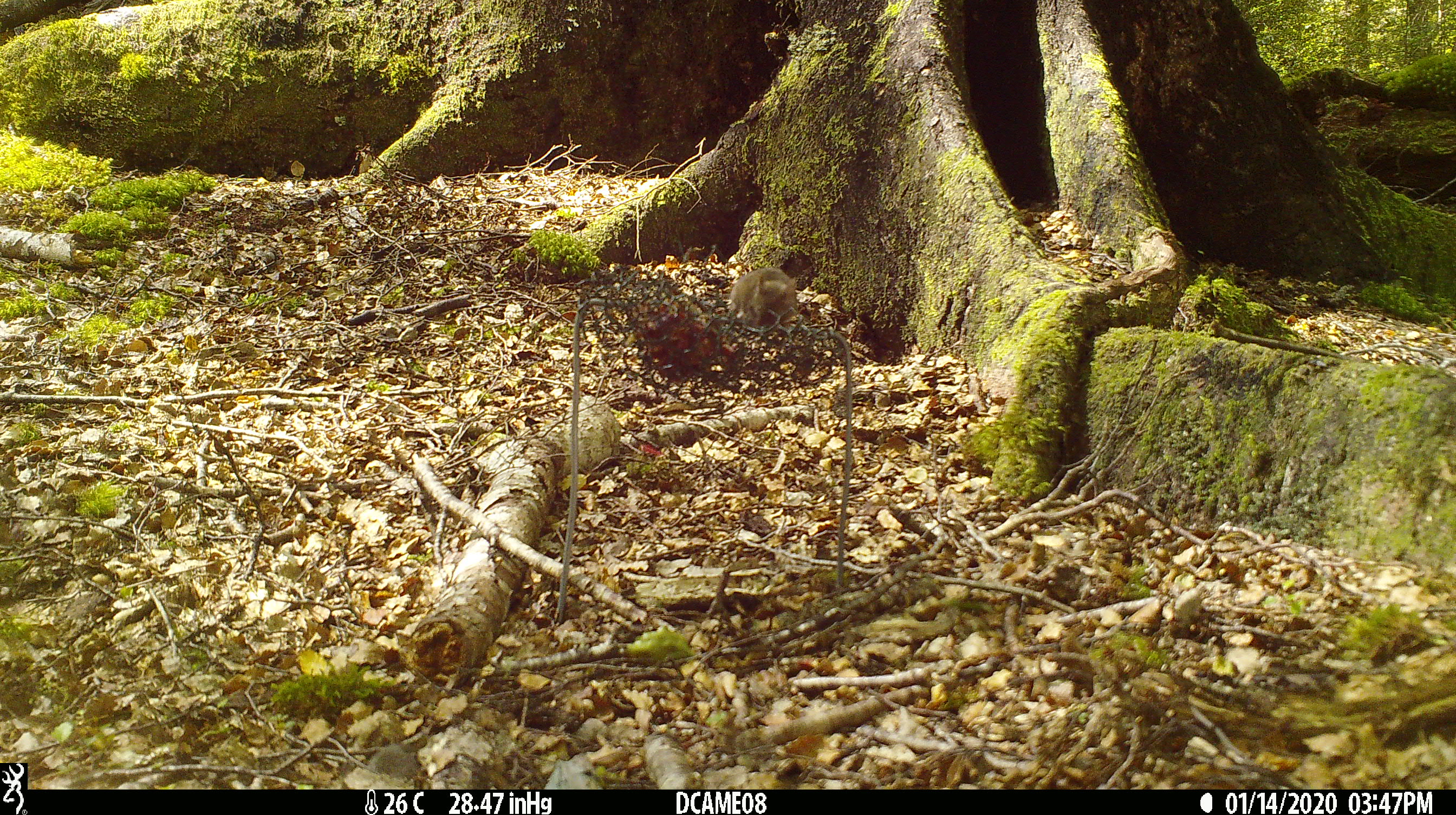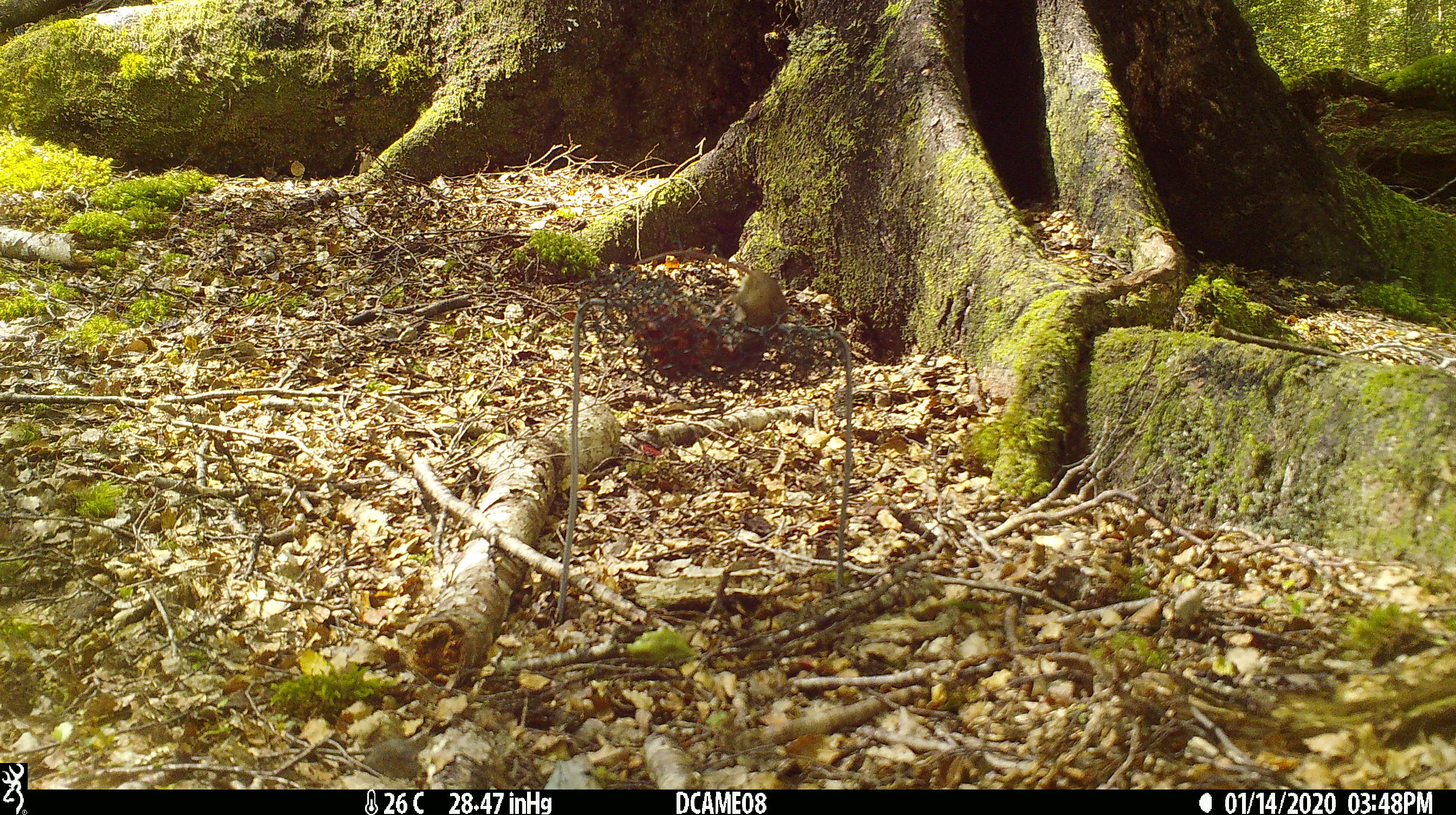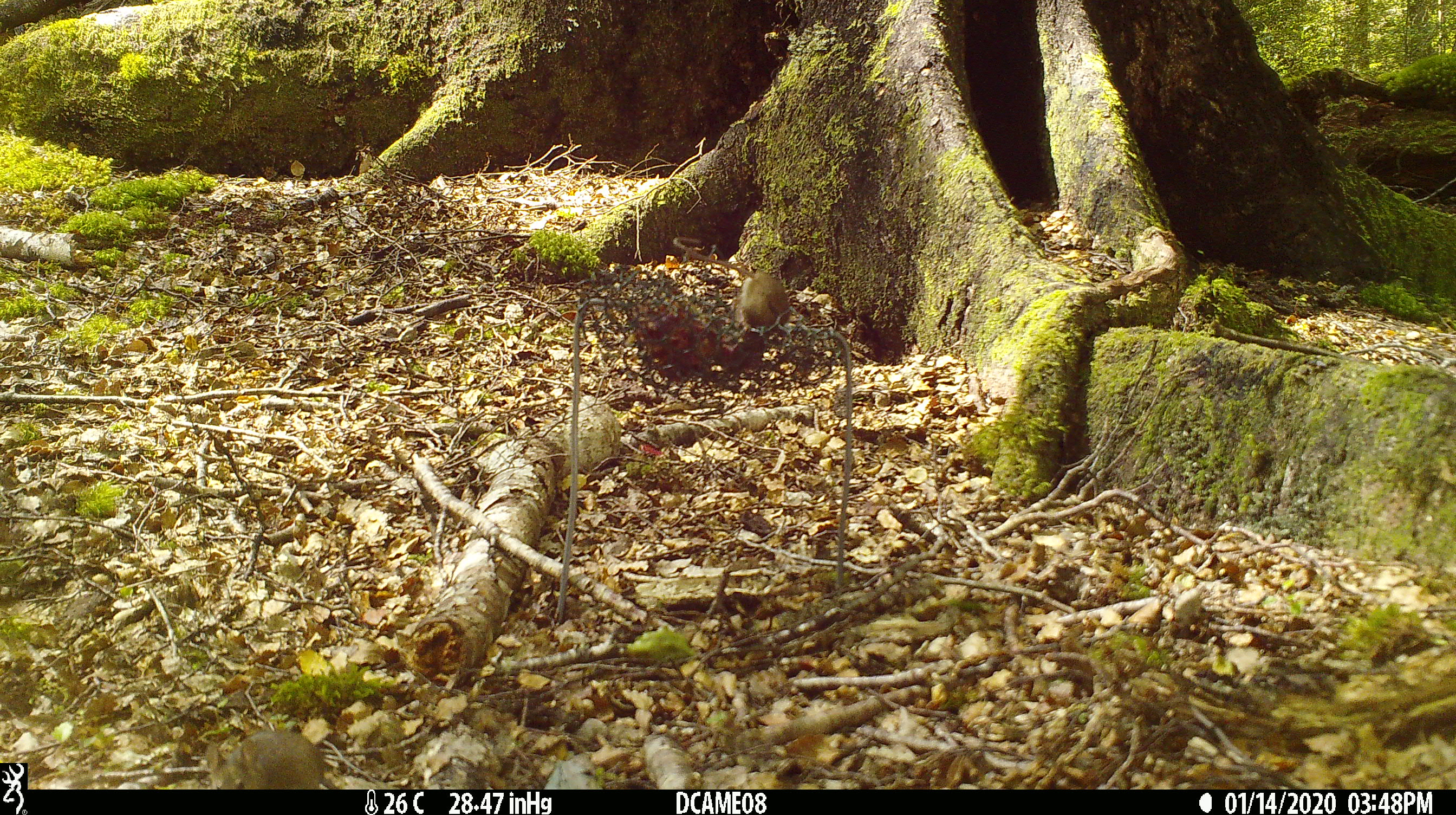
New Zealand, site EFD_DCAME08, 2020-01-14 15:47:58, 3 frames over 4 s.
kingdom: Animalia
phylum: Chordata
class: Mammalia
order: Rodentia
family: Muridae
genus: Mus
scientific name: Mus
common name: mouse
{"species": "mouse (Mus)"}